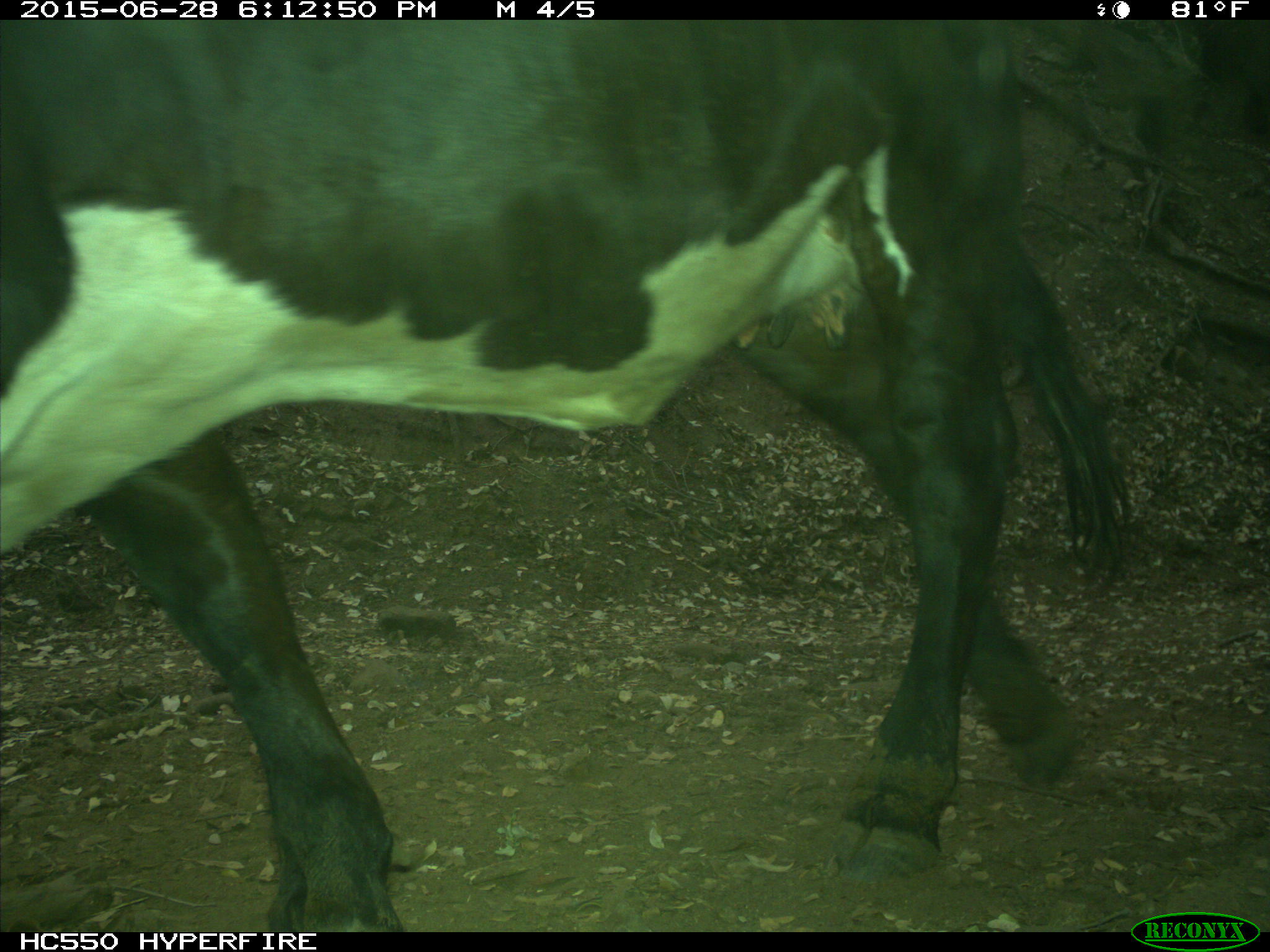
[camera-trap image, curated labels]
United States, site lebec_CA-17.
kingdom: Animalia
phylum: Chordata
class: Mammalia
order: Artiodactyla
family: Bovidae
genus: Bos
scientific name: Bos taurus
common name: domestic cow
Bos taurus (domestic cow).